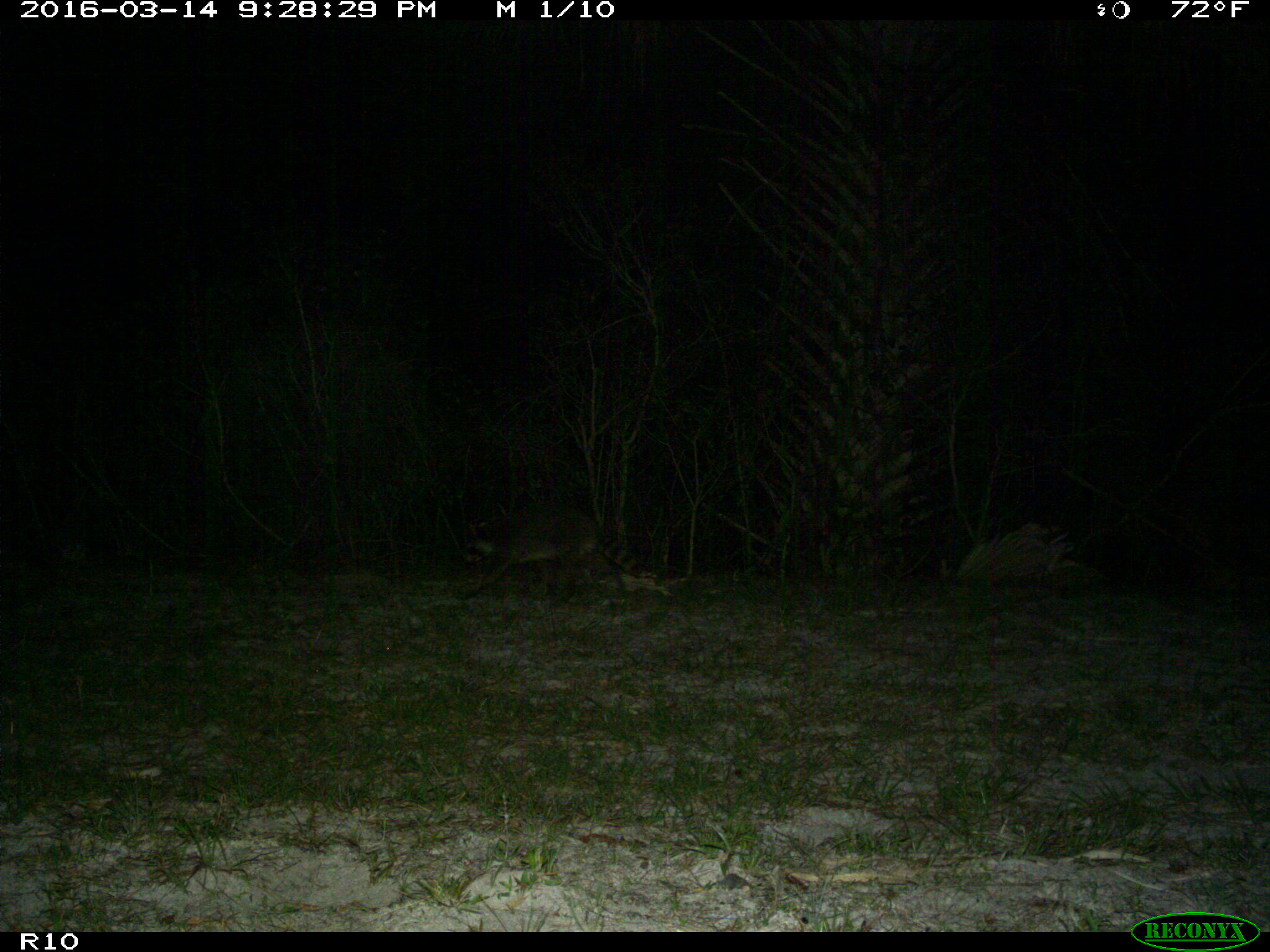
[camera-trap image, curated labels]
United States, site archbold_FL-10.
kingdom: Animalia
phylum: Chordata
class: Mammalia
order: Carnivora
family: Procyonidae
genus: Procyon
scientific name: Procyon lotor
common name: common raccoon